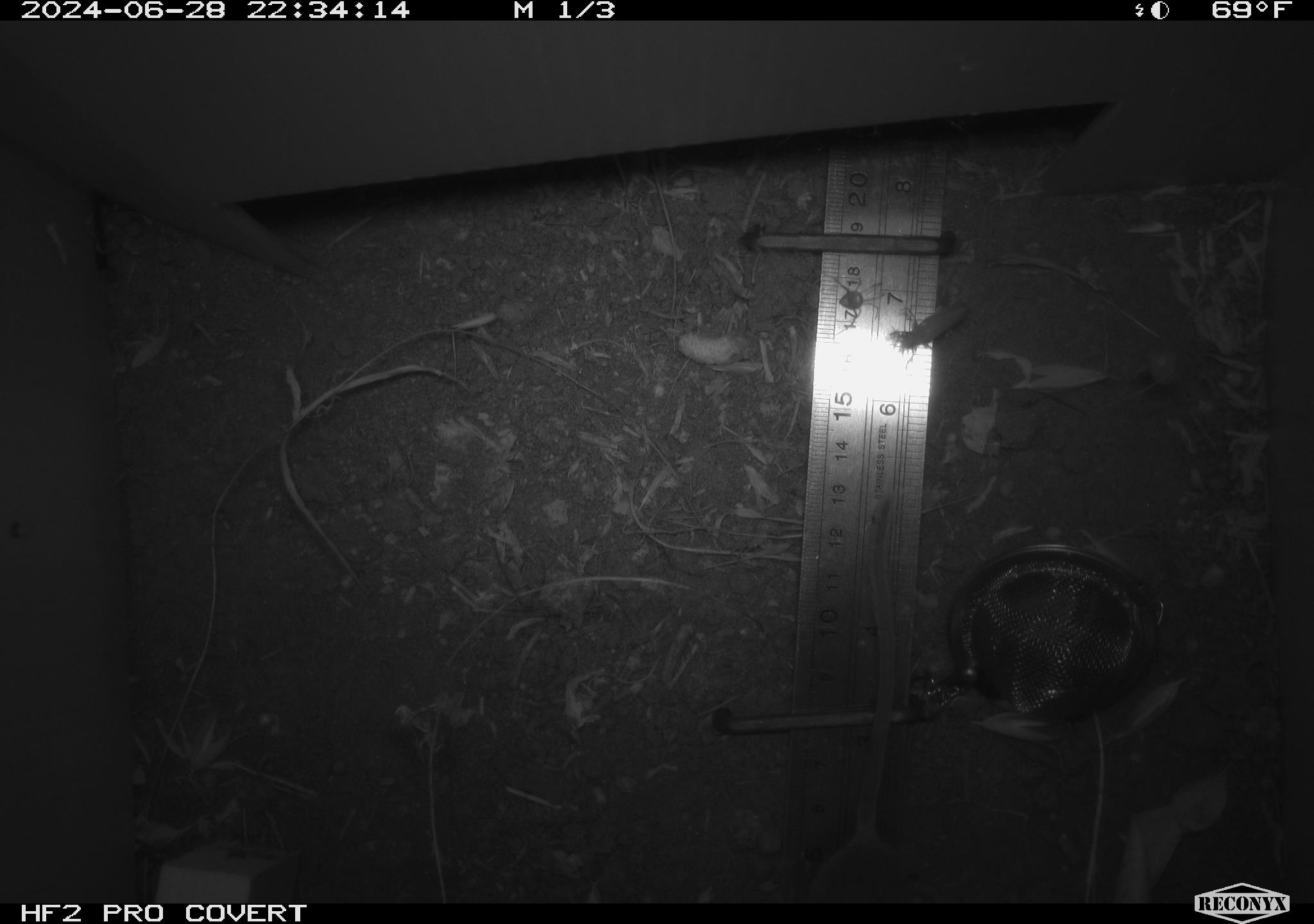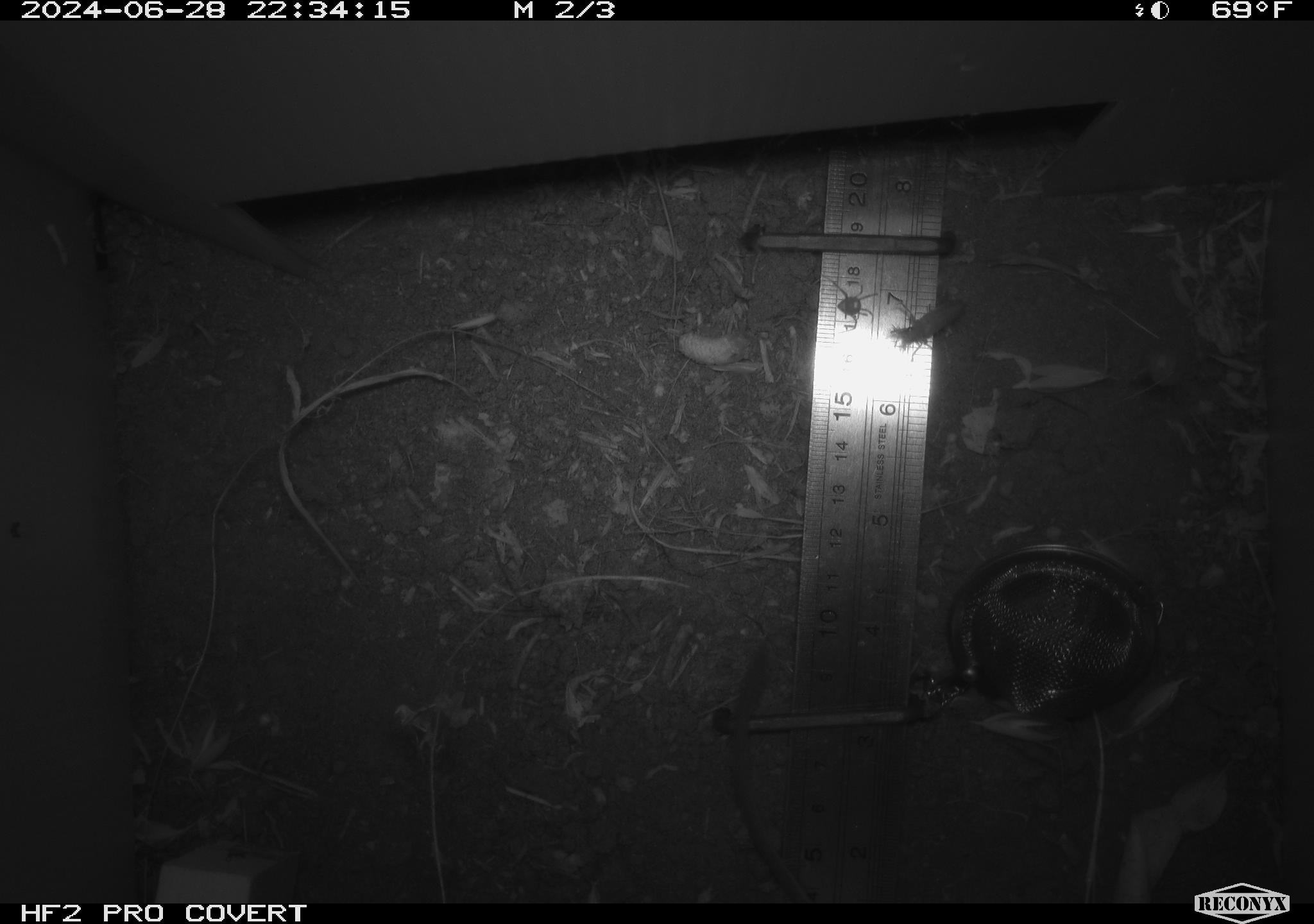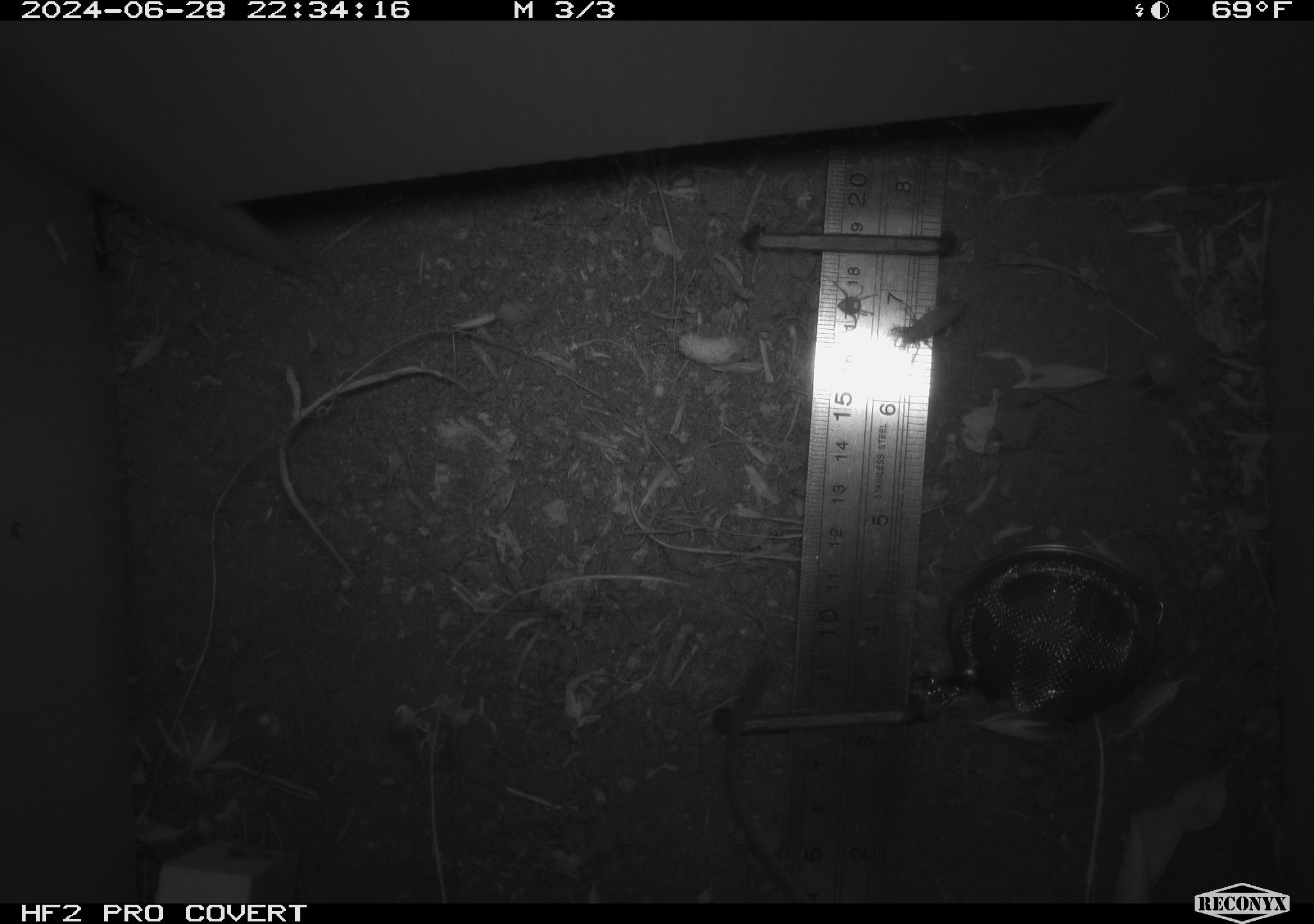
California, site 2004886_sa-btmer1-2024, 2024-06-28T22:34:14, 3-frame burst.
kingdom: Animalia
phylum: Chordata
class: Mammalia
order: Rodentia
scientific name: Rodentia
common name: mouse species